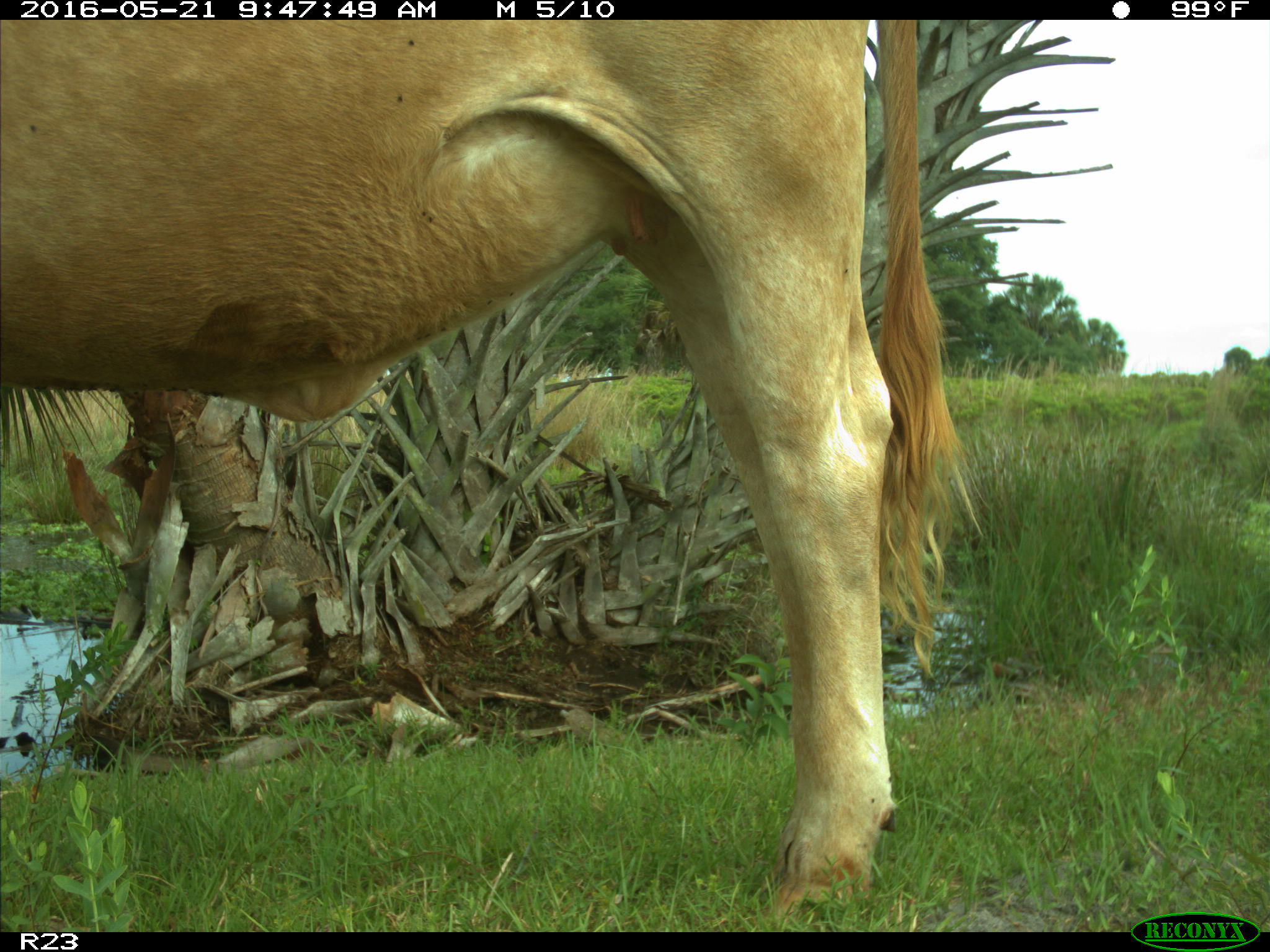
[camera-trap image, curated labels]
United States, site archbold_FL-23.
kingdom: Animalia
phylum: Chordata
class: Mammalia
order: Artiodactyla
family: Bovidae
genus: Bos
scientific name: Bos taurus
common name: domestic cow